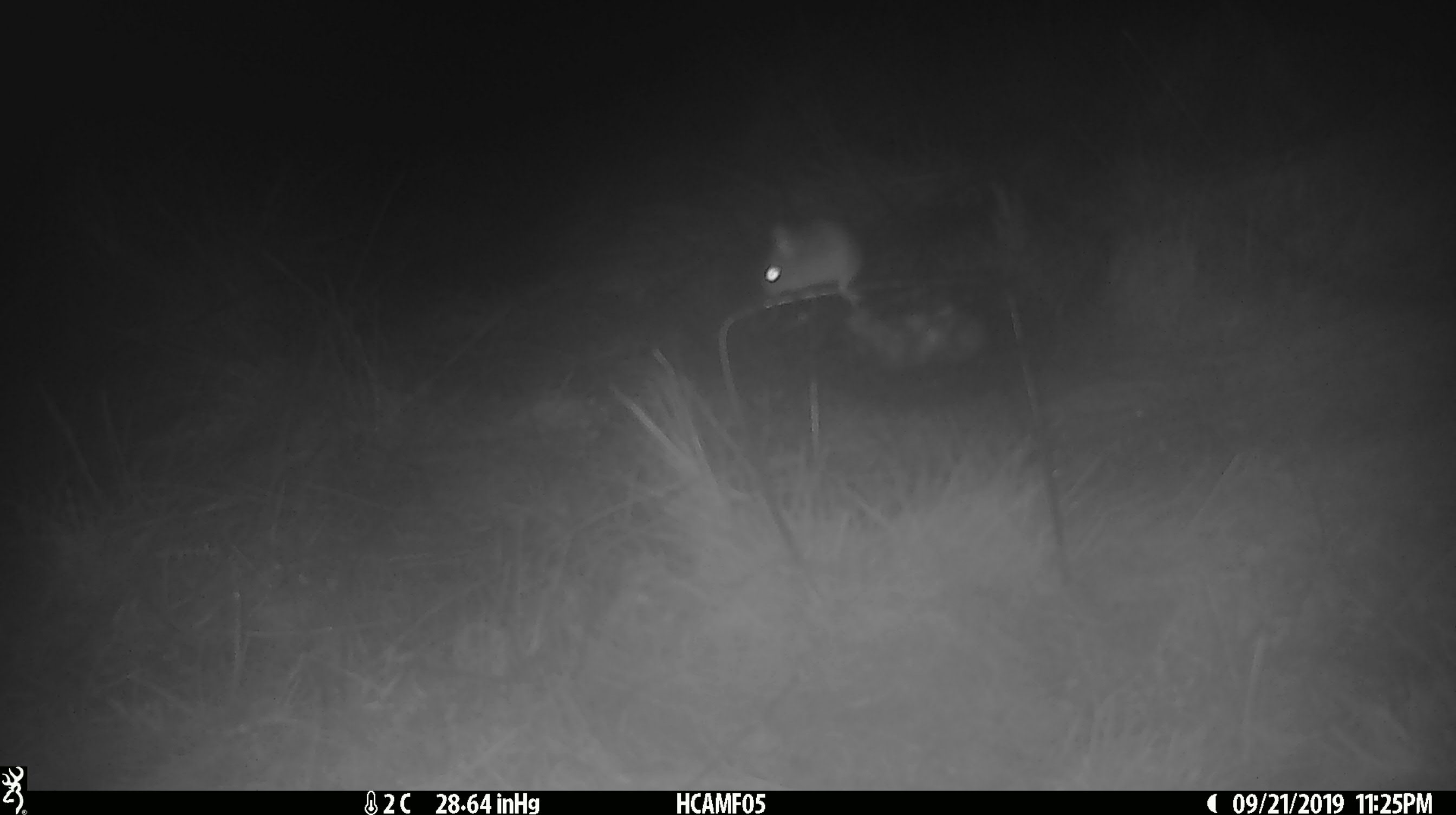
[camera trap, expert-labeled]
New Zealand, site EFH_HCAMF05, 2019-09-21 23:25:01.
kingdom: Animalia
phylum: Chordata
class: Mammalia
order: Rodentia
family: Muridae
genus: Mus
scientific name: Mus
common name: mouse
Mouse (Mus).